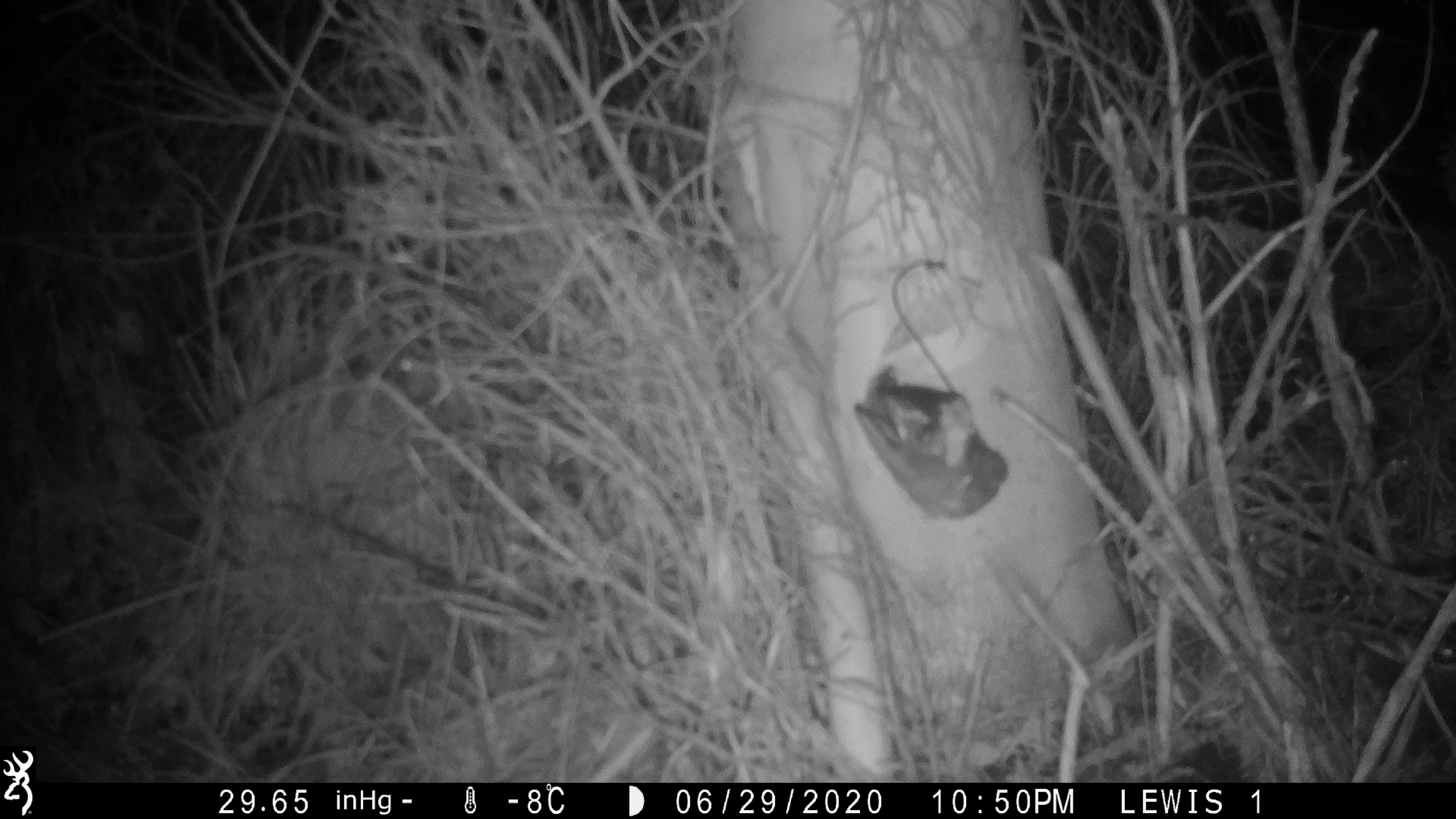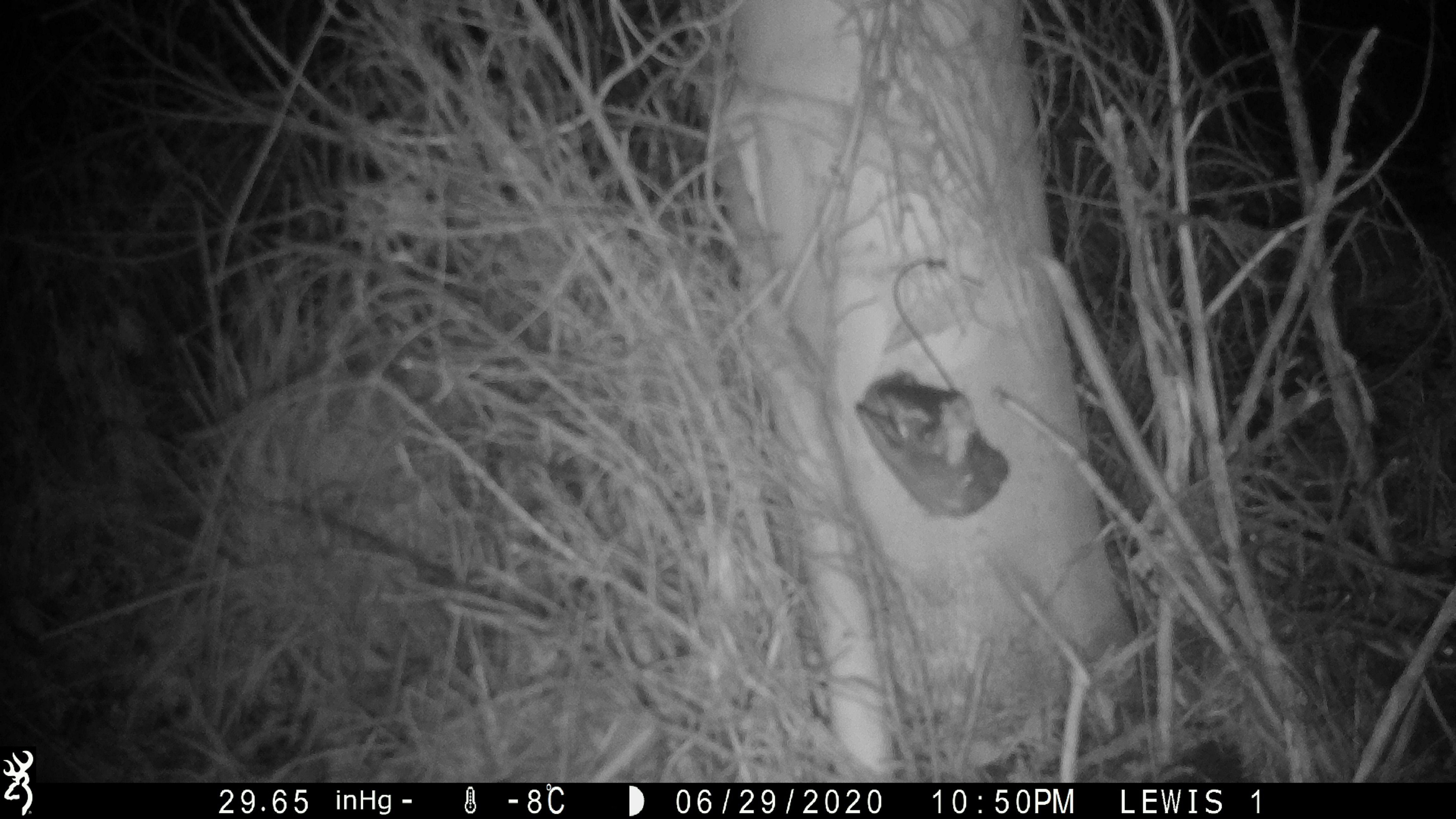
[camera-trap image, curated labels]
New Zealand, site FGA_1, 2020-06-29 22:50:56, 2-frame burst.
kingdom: Animalia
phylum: Chordata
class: Mammalia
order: Rodentia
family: Muridae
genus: Mus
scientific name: Mus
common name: mouse